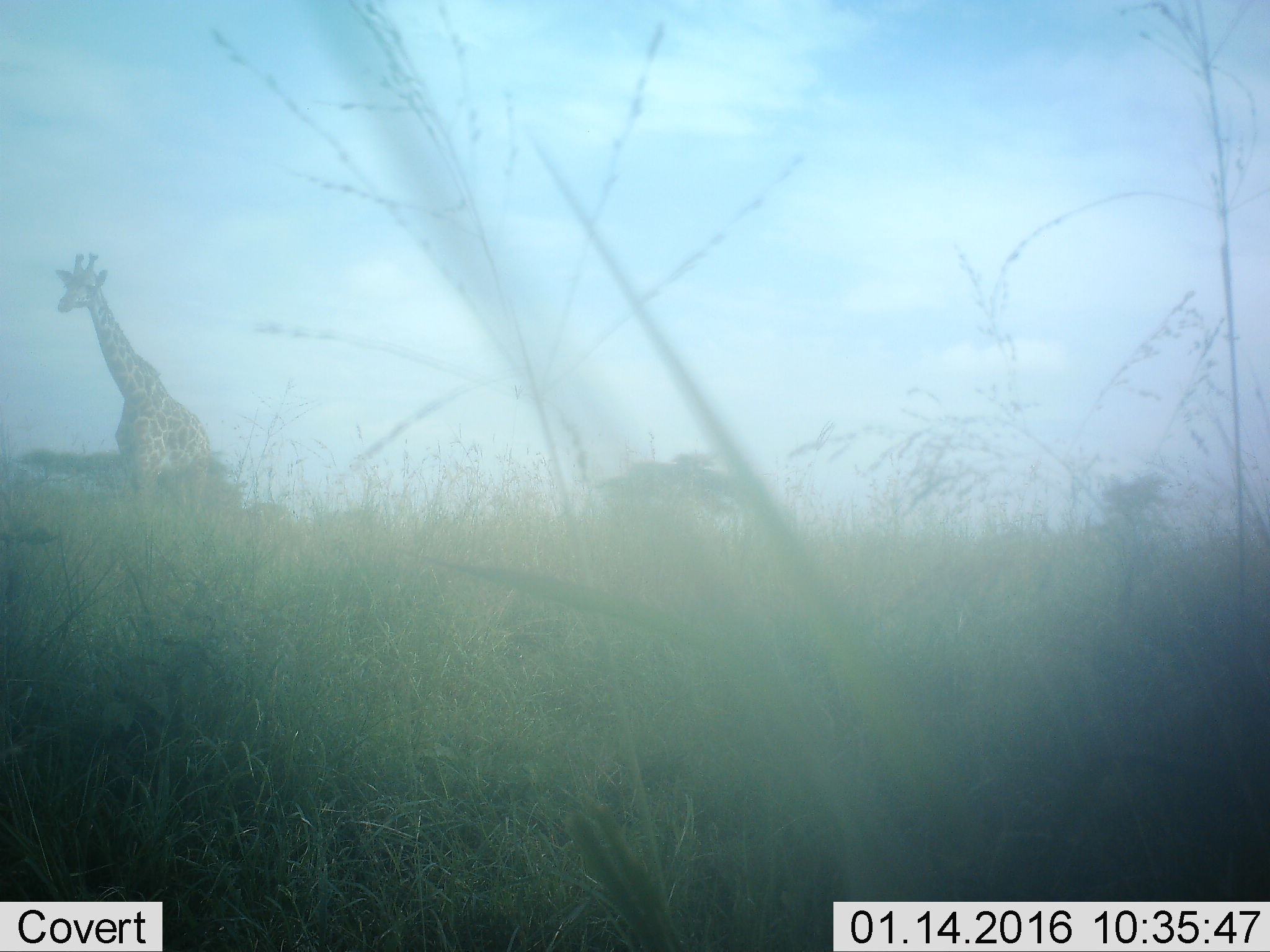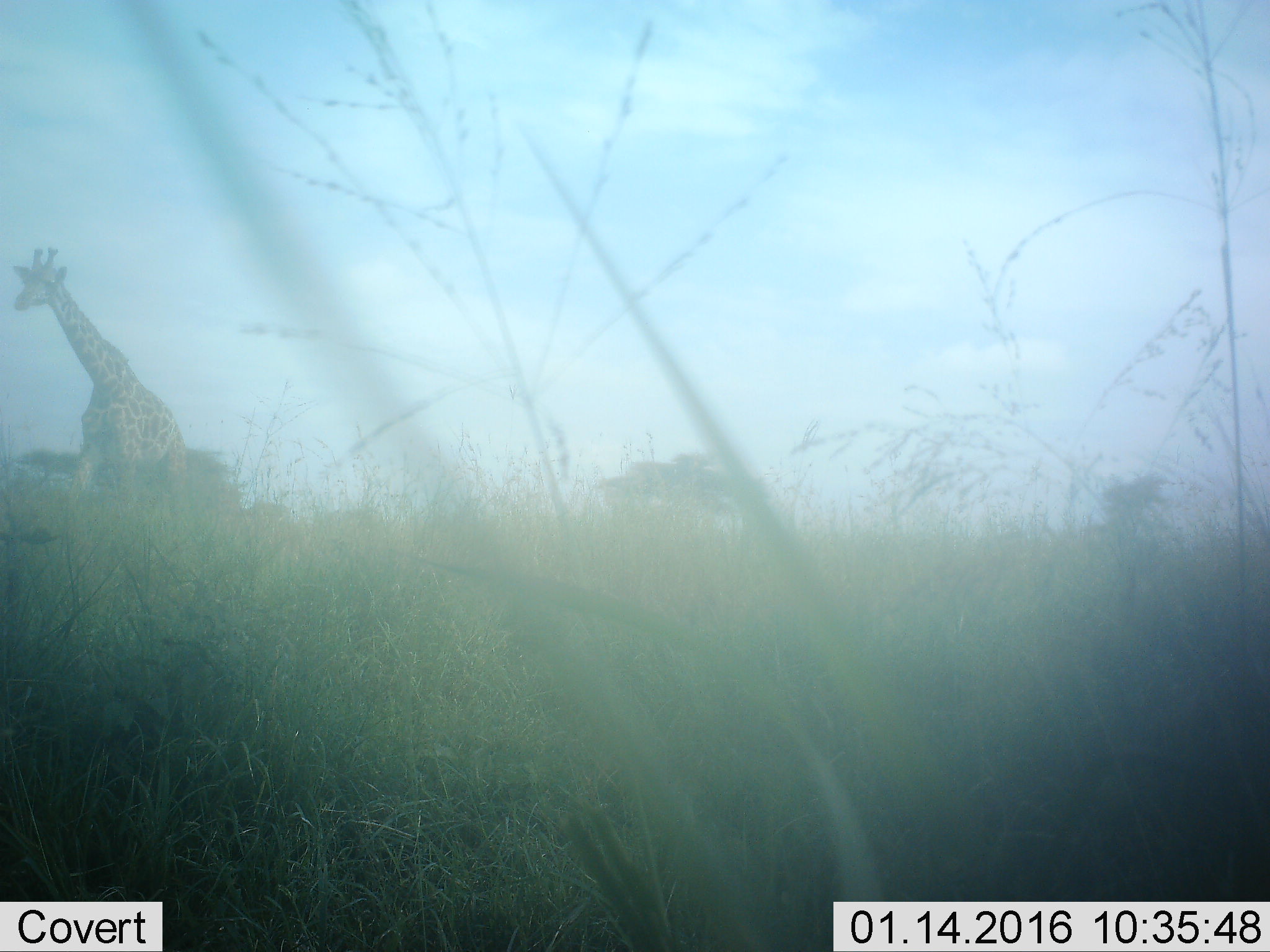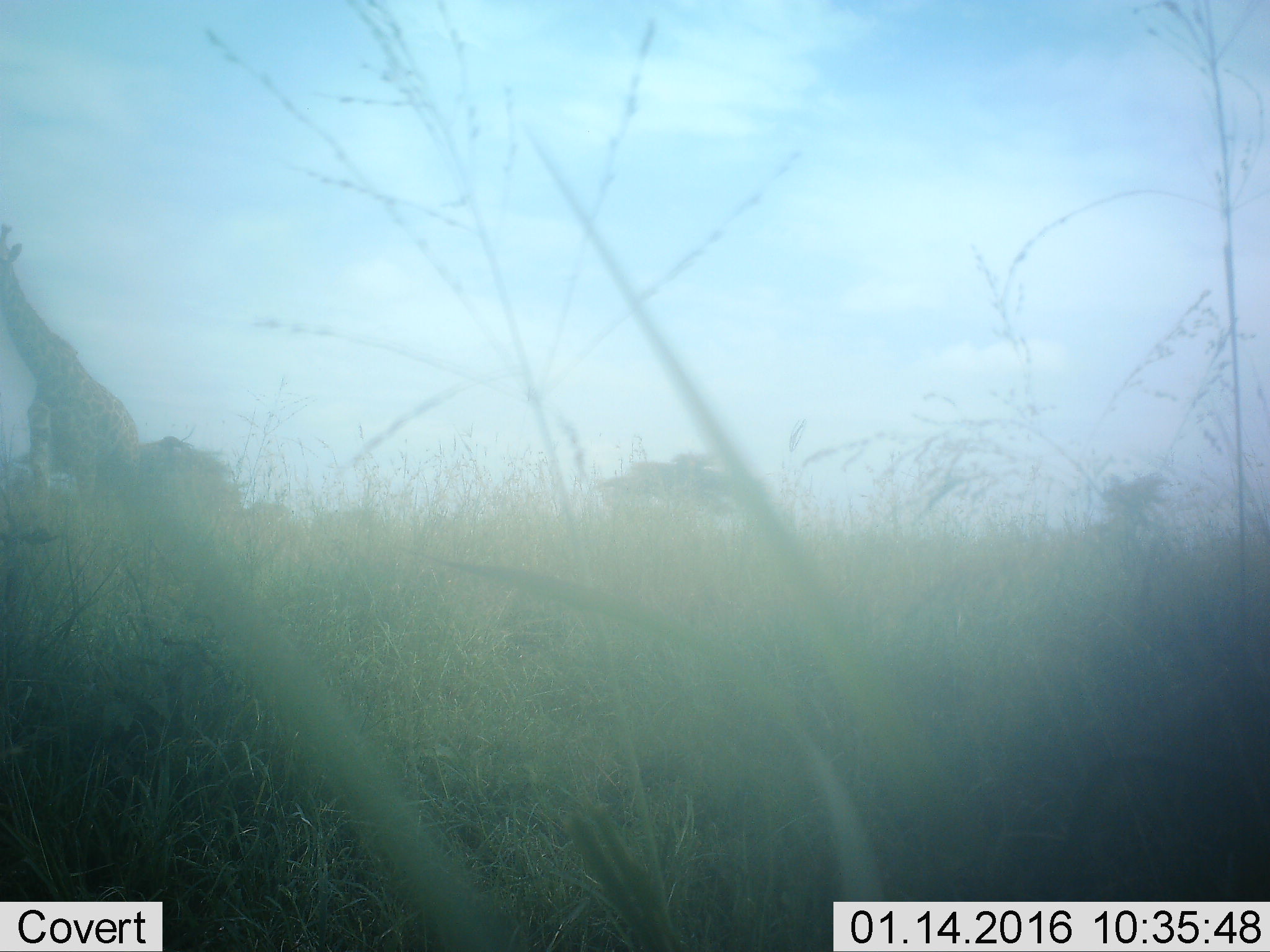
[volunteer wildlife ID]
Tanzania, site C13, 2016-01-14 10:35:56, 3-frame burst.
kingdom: Animalia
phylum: Chordata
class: Mammalia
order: Artiodactyla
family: Giraffidae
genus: Giraffa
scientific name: Giraffa camelopardalis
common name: giraffe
Giraffe (Giraffa camelopardalis), count 1. Behavior (volunteer vote fractions): standing 40%, resting 5%, moving 65%, interacting 0%. Young present (vote fraction): 0%. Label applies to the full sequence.